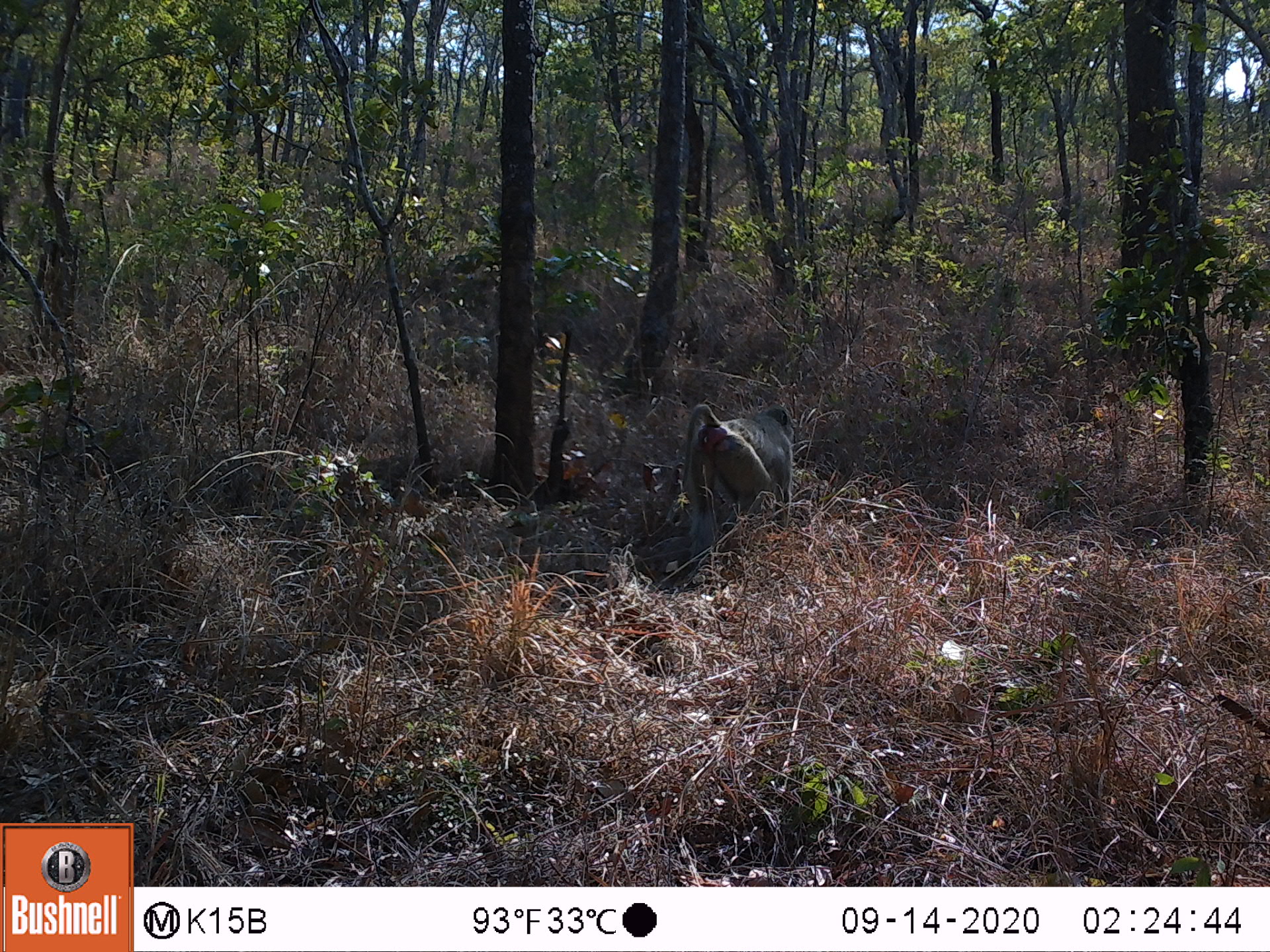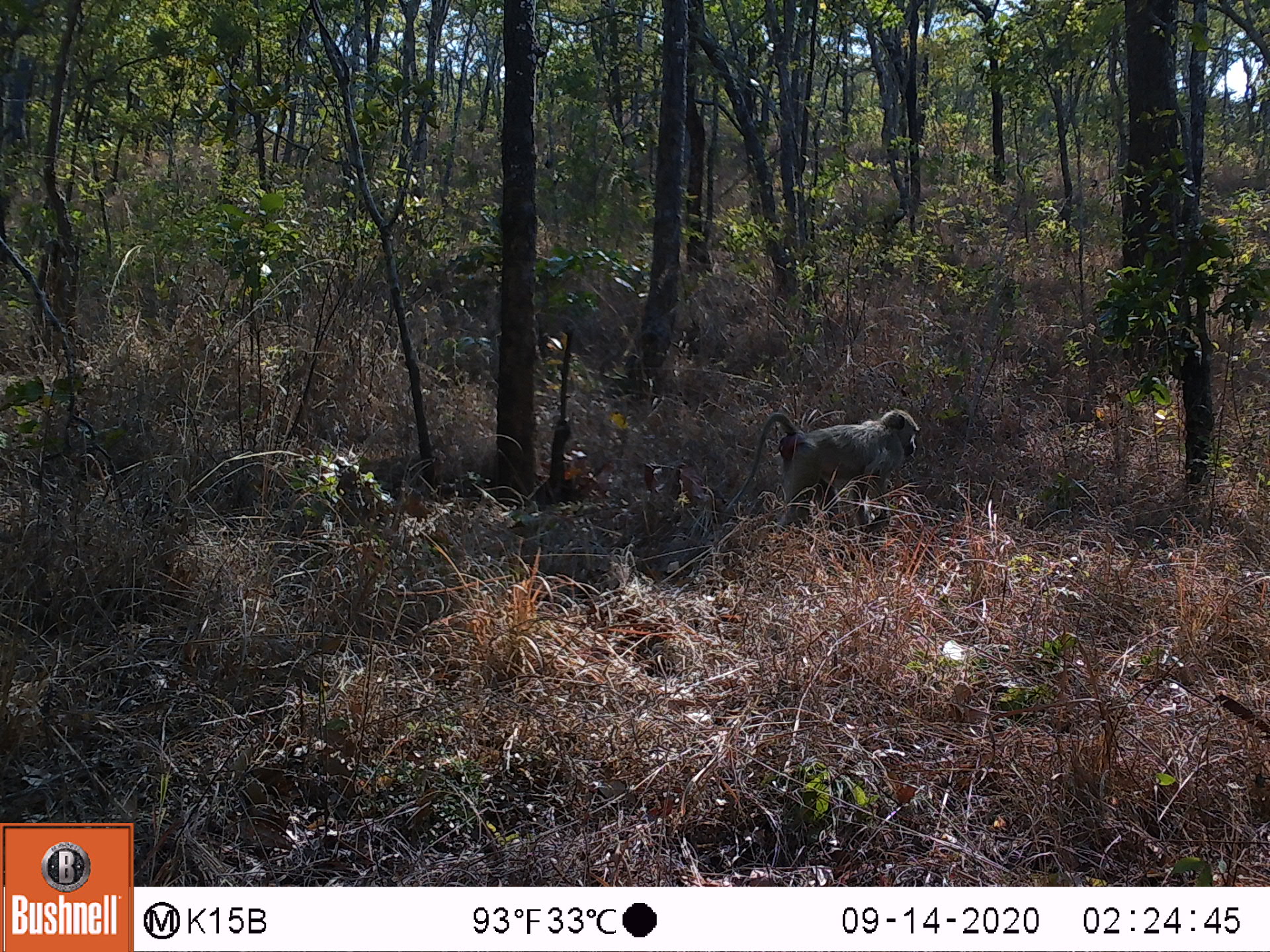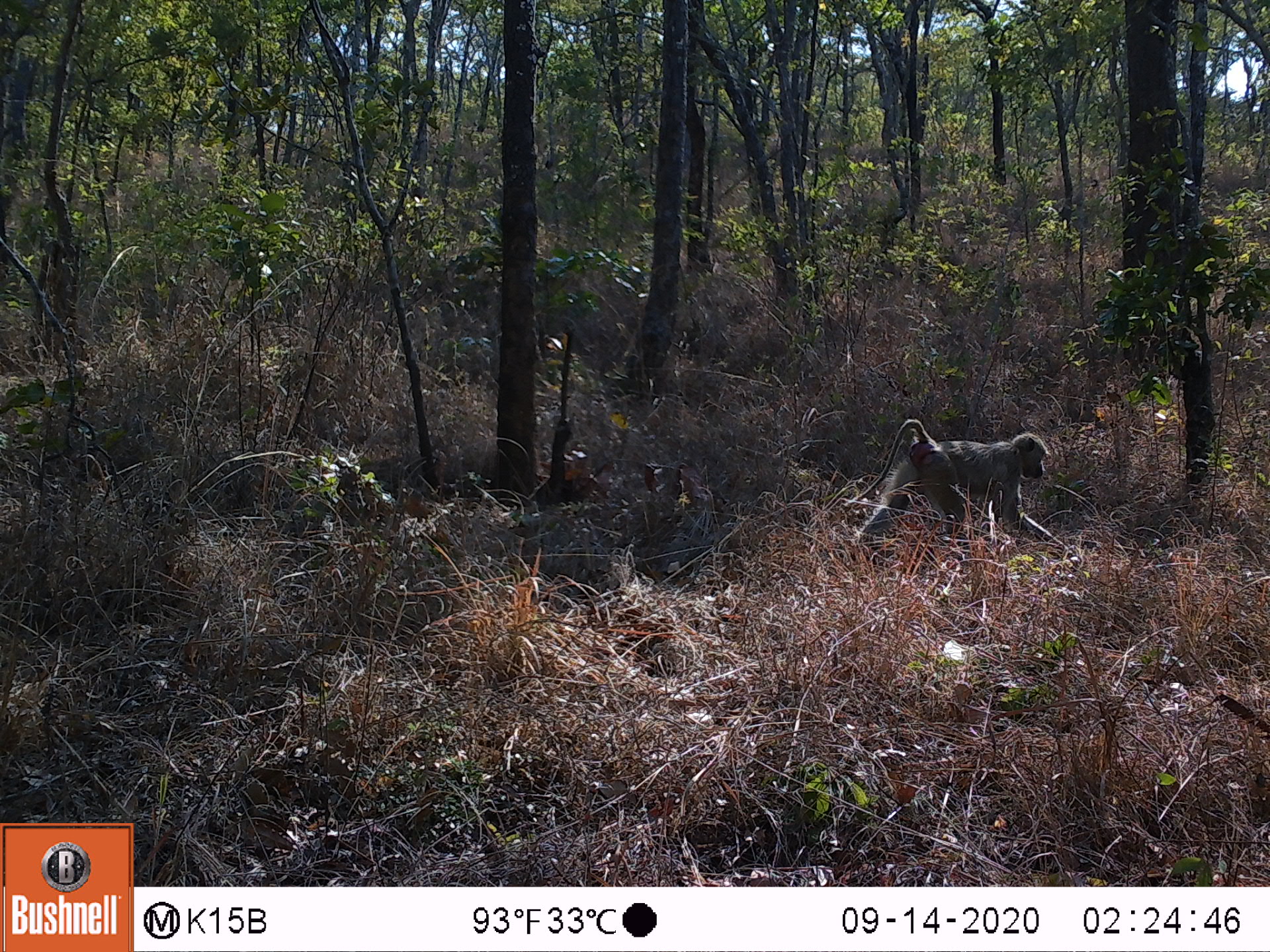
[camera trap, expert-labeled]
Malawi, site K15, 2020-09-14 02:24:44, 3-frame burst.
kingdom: Animalia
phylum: Chordata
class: Mammalia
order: Primates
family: Cercopithecidae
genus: Papio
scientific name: Papio cynocephalus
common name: yellow baboon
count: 2